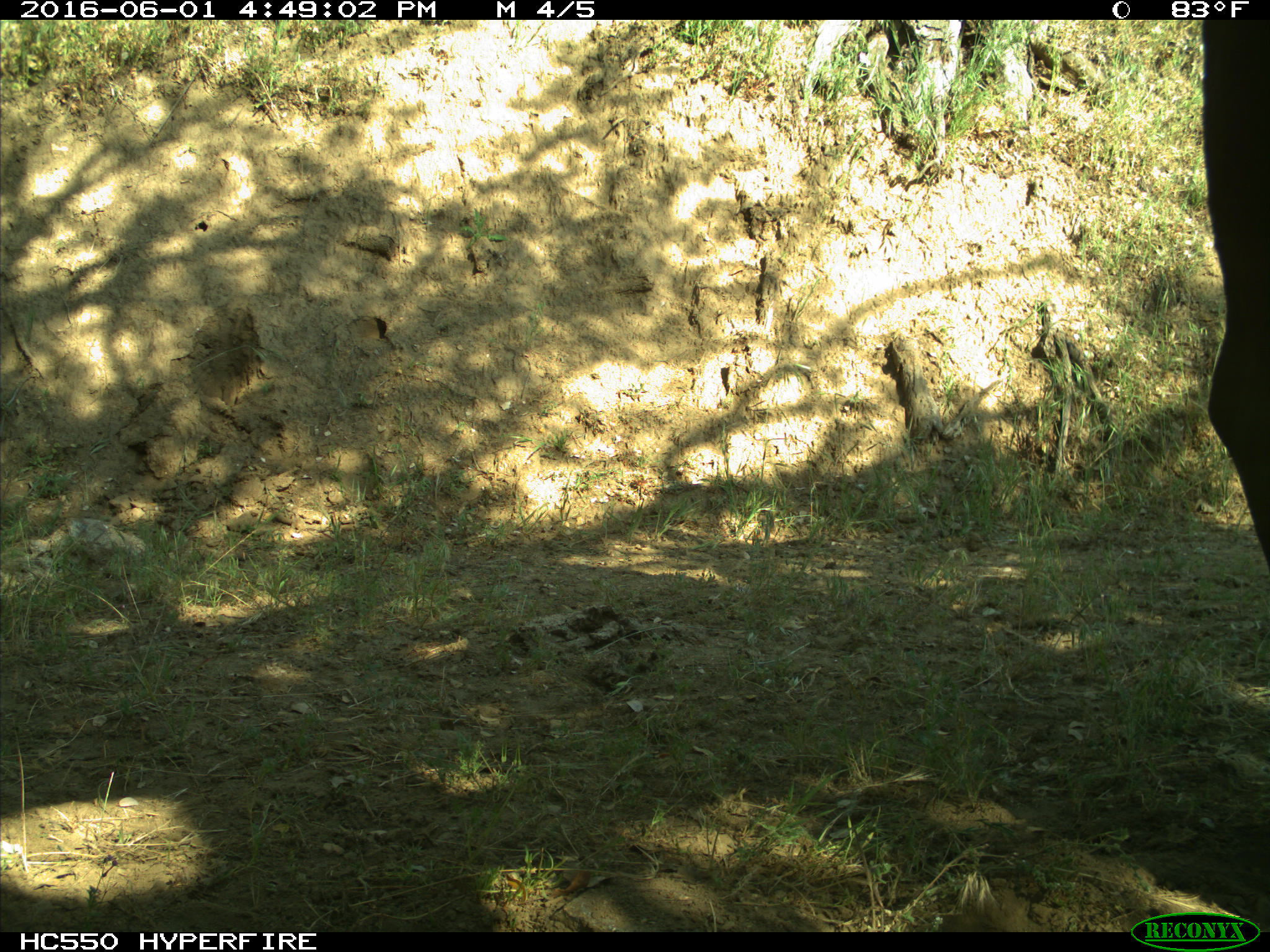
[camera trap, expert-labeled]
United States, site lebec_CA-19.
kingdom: Animalia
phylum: Chordata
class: Mammalia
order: Artiodactyla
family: Bovidae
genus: Bos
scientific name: Bos taurus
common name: domestic cow